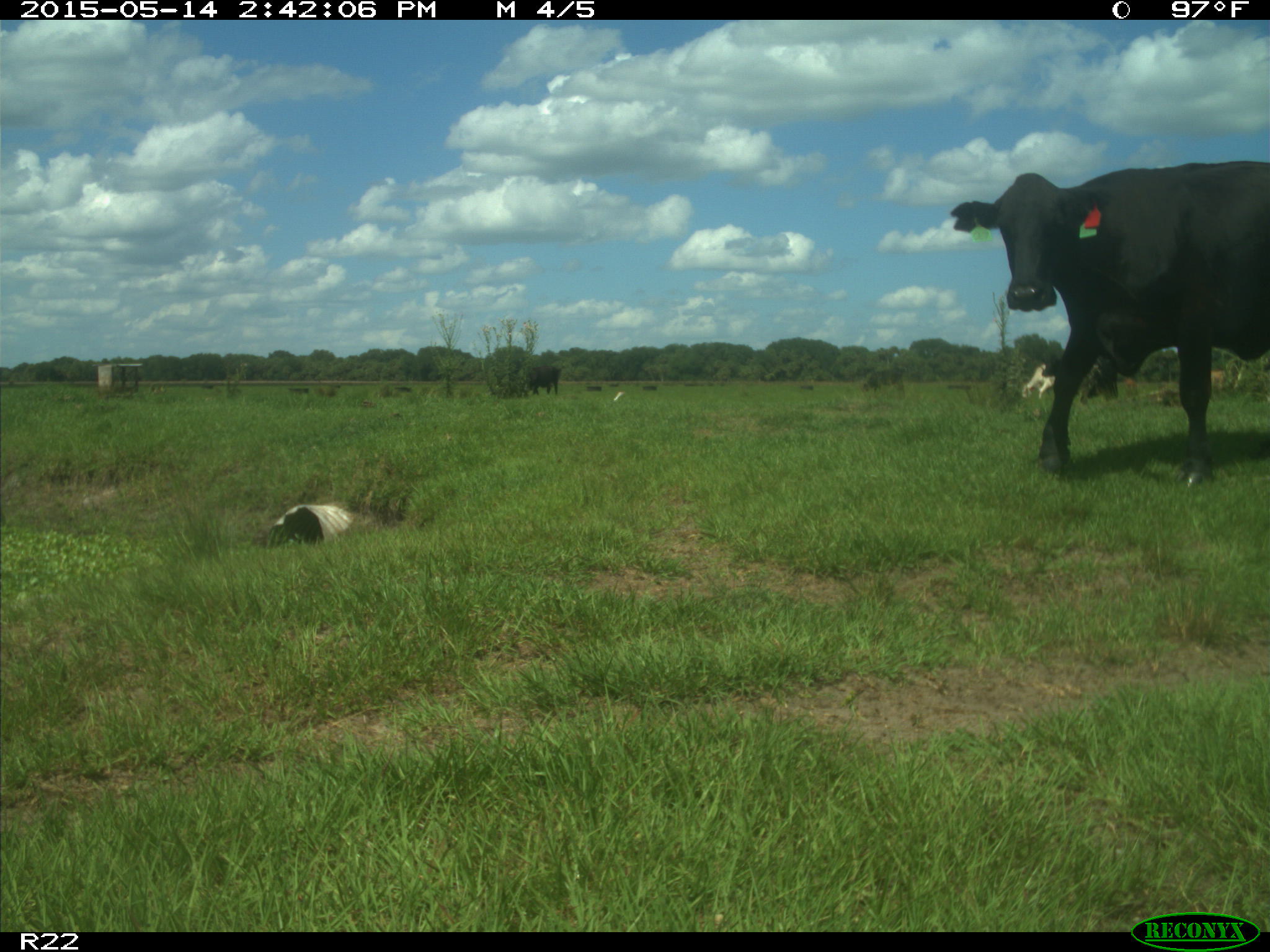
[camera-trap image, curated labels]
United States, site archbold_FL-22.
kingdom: Animalia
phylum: Chordata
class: Mammalia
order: Artiodactyla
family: Bovidae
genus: Bos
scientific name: Bos taurus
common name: domestic cow